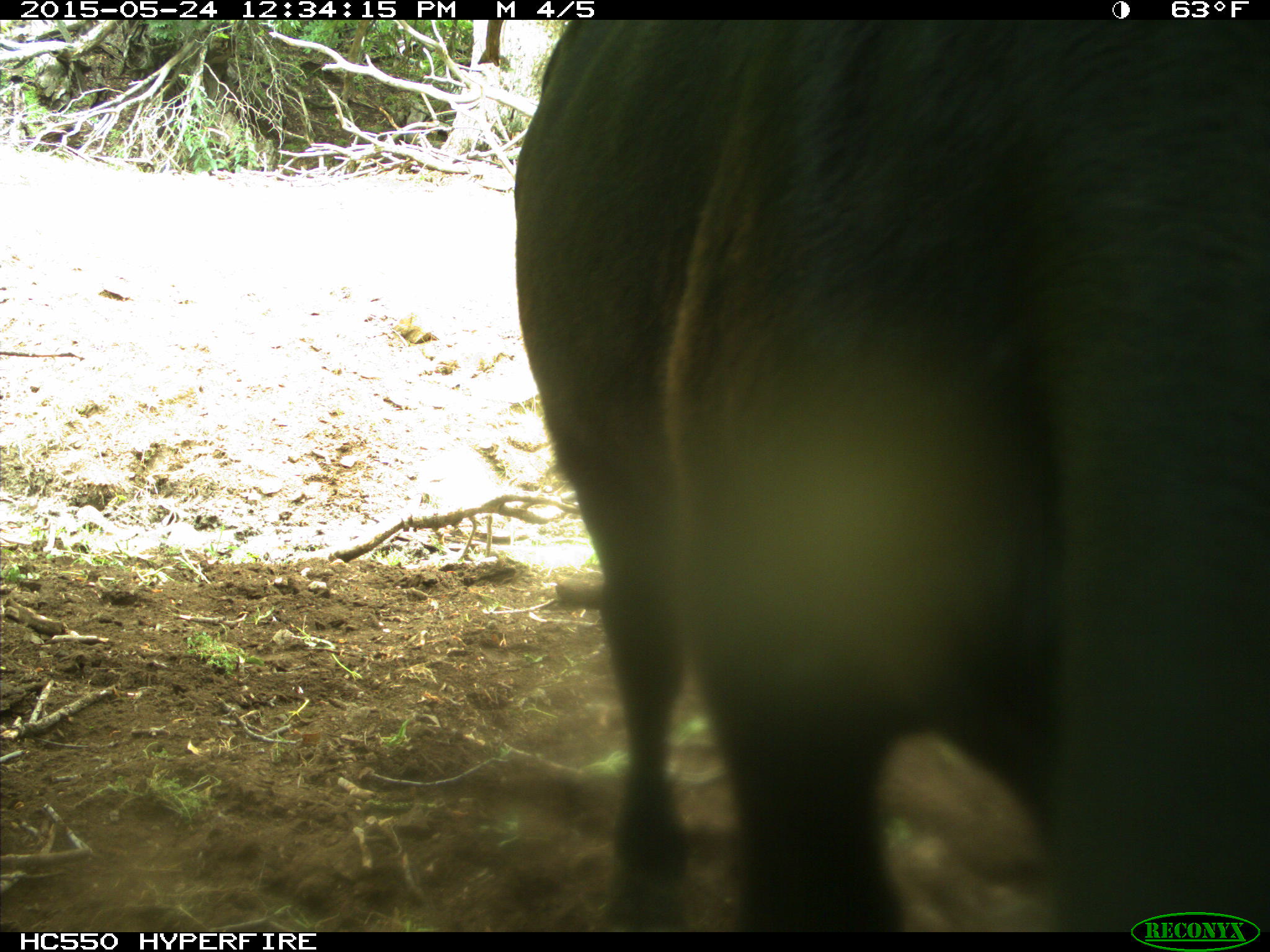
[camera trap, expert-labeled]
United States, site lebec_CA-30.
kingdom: Animalia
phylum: Chordata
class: Mammalia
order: Artiodactyla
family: Bovidae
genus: Bos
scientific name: Bos taurus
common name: domestic cow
Bos taurus (domestic cow).